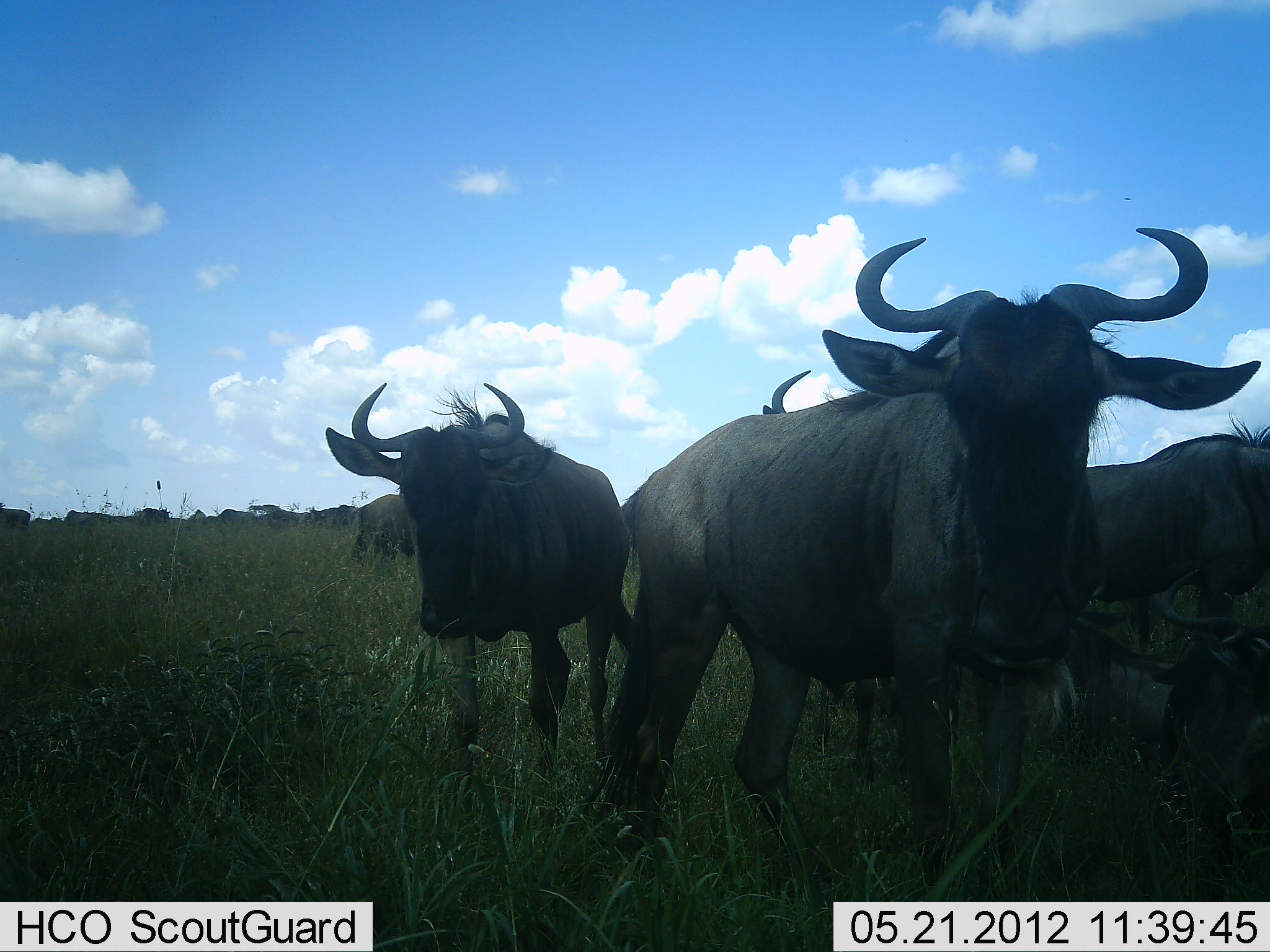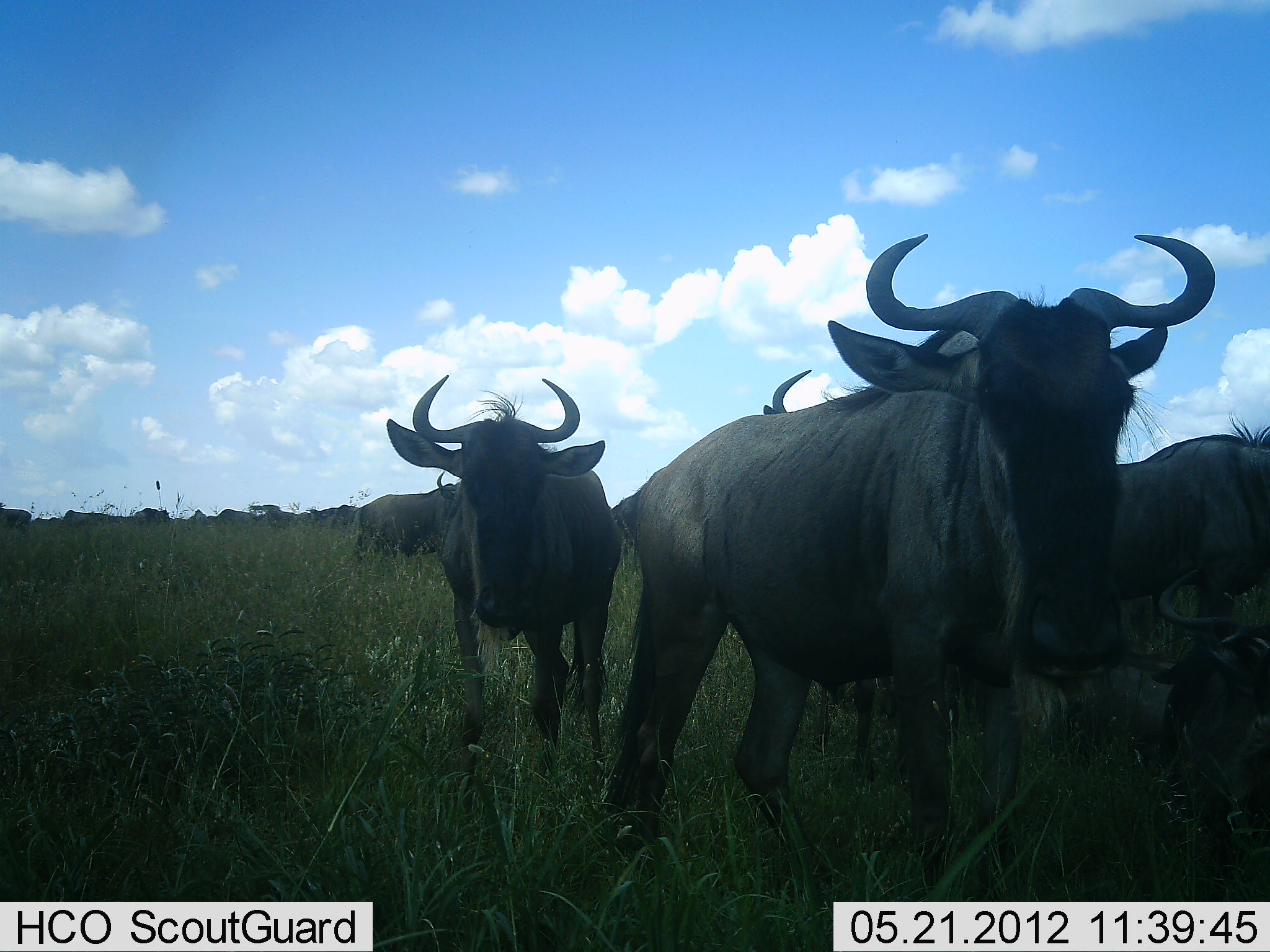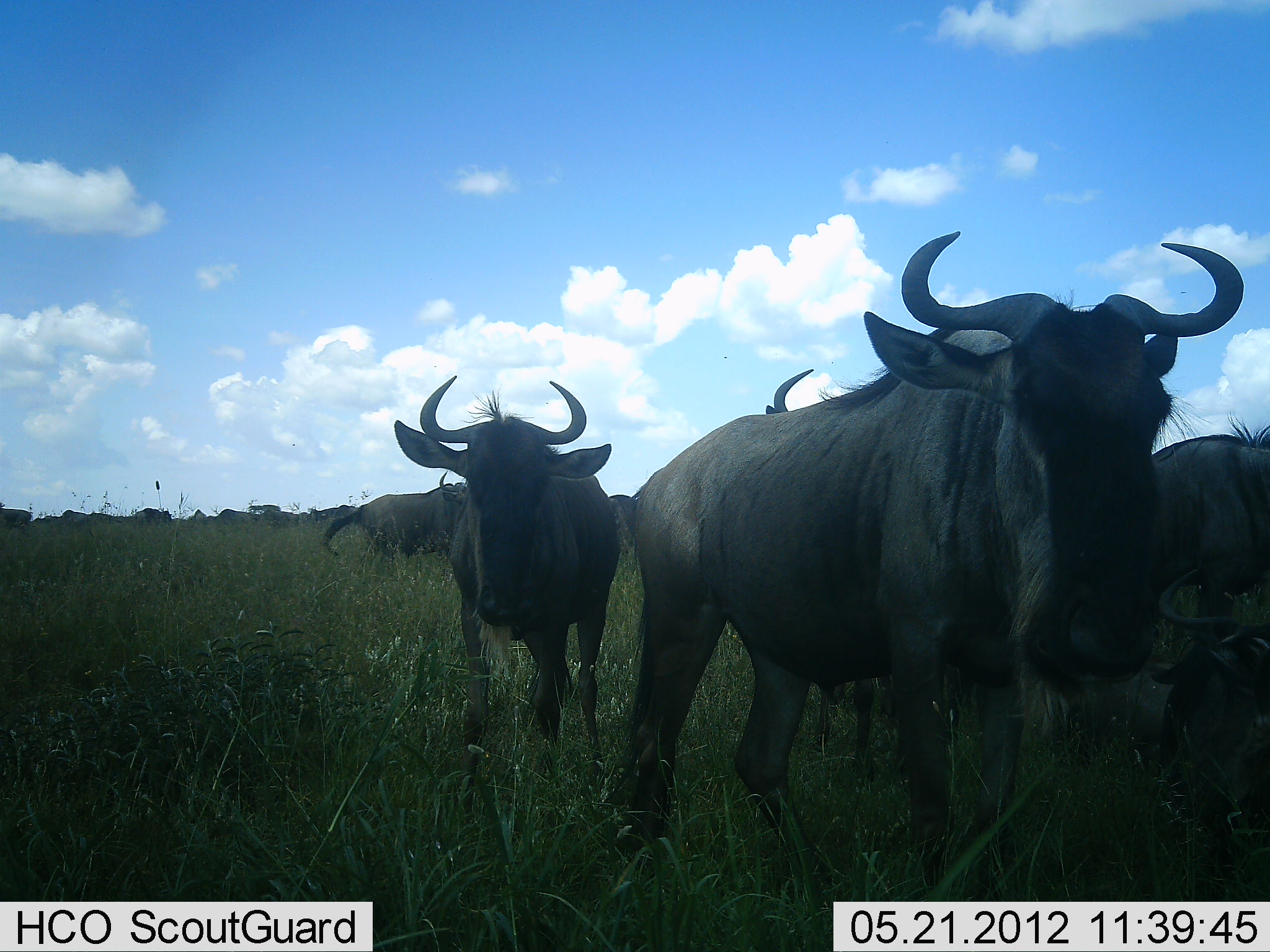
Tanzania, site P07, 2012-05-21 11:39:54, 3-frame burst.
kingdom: Animalia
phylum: Chordata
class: Mammalia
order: Artiodactyla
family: Bovidae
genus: Connochaetes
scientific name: Connochaetes taurinus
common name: blue wildebeest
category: wildebeest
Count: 11-50.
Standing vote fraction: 95%.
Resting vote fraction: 58%.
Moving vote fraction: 11%.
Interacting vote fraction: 0%.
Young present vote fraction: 0%.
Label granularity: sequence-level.